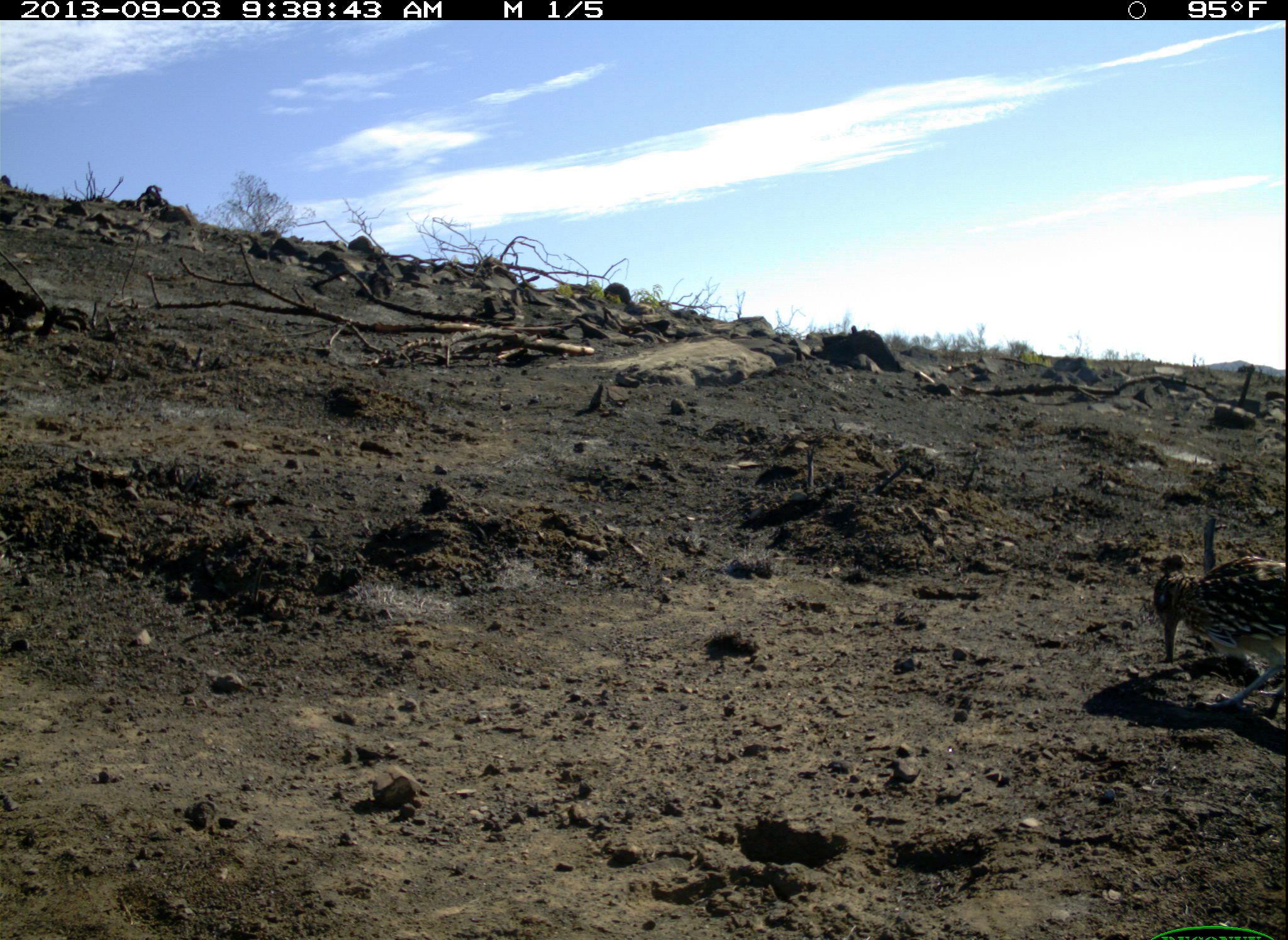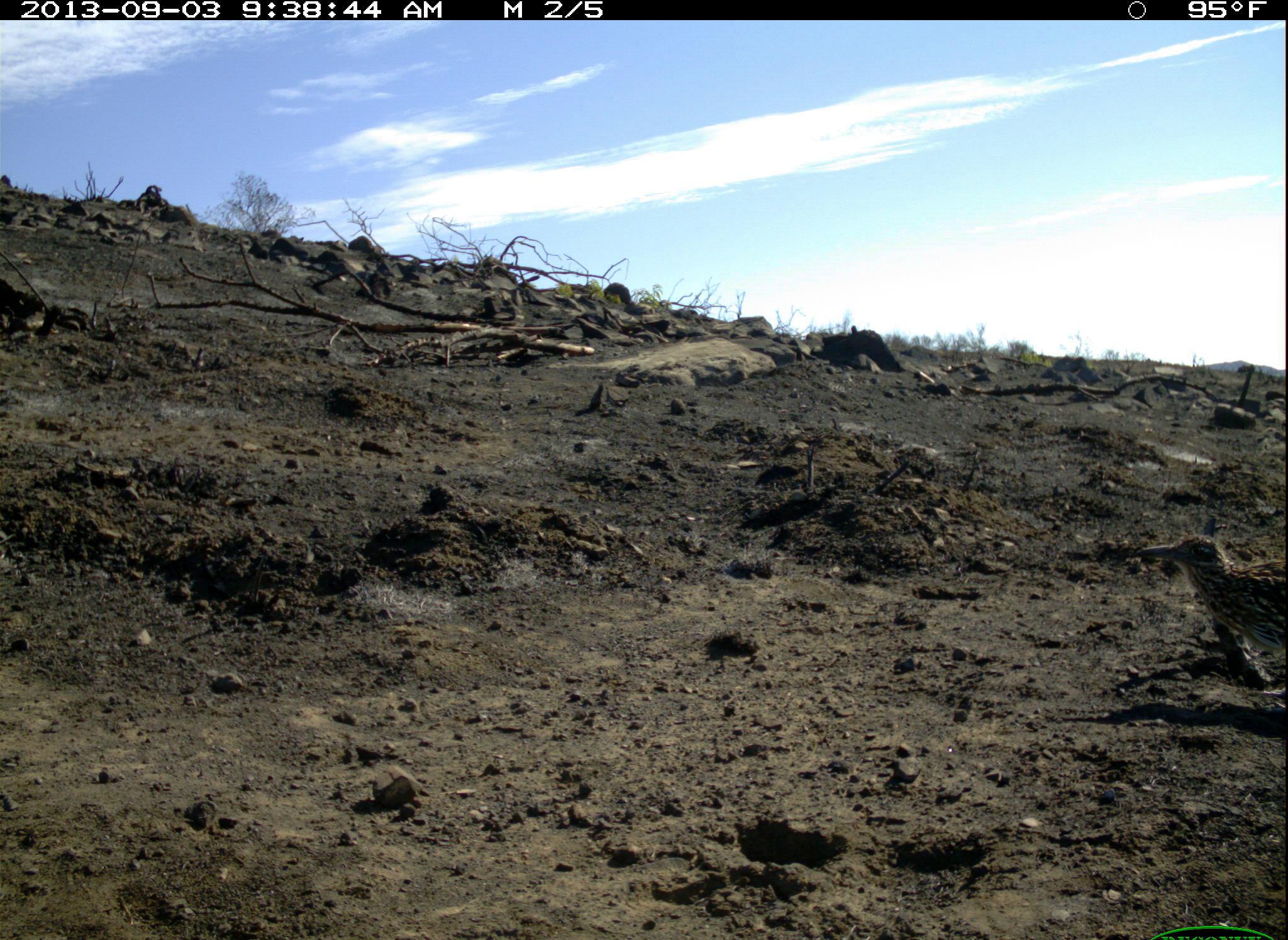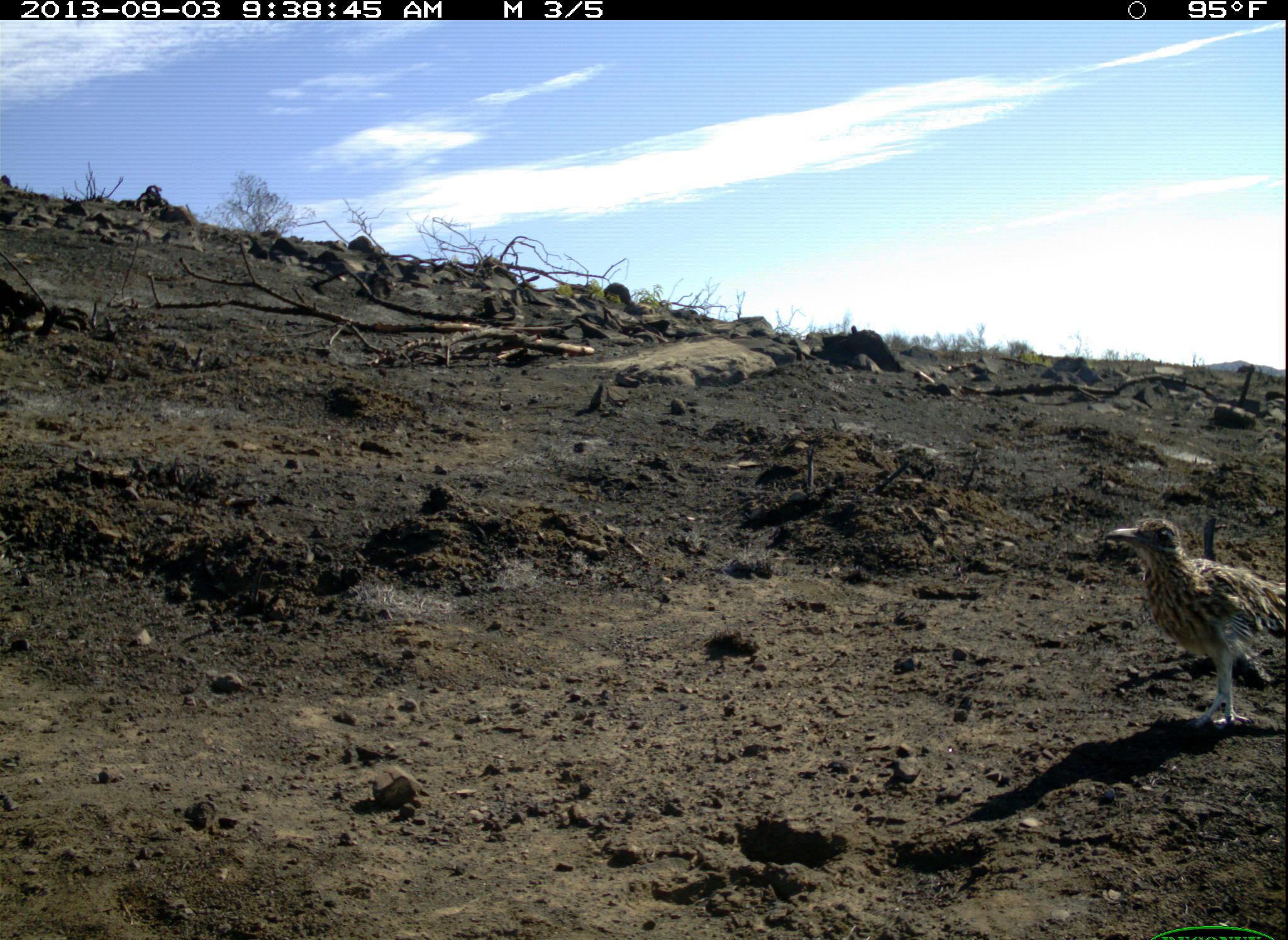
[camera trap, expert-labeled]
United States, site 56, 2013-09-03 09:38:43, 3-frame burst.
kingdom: Animalia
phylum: Chordata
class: Aves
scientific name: Aves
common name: bird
Bird (Aves).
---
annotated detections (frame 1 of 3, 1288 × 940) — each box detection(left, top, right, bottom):
bird: detection(1151, 557, 1288, 725)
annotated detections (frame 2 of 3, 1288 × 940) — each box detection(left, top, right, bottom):
bird: detection(1140, 534, 1288, 676)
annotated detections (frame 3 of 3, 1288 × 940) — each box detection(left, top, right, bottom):
bird: detection(1106, 516, 1288, 730)